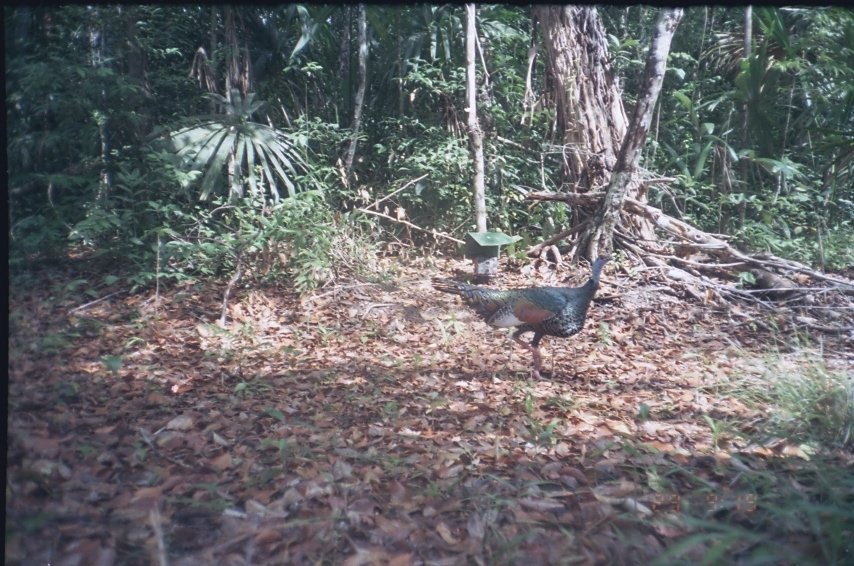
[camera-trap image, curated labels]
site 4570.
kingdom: Animalia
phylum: Chordata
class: Aves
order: Galliformes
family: Phasianidae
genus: Meleagris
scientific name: Meleagris ocellata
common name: ocellated turkey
Meleagris ocellata (ocellated turkey), count 1.